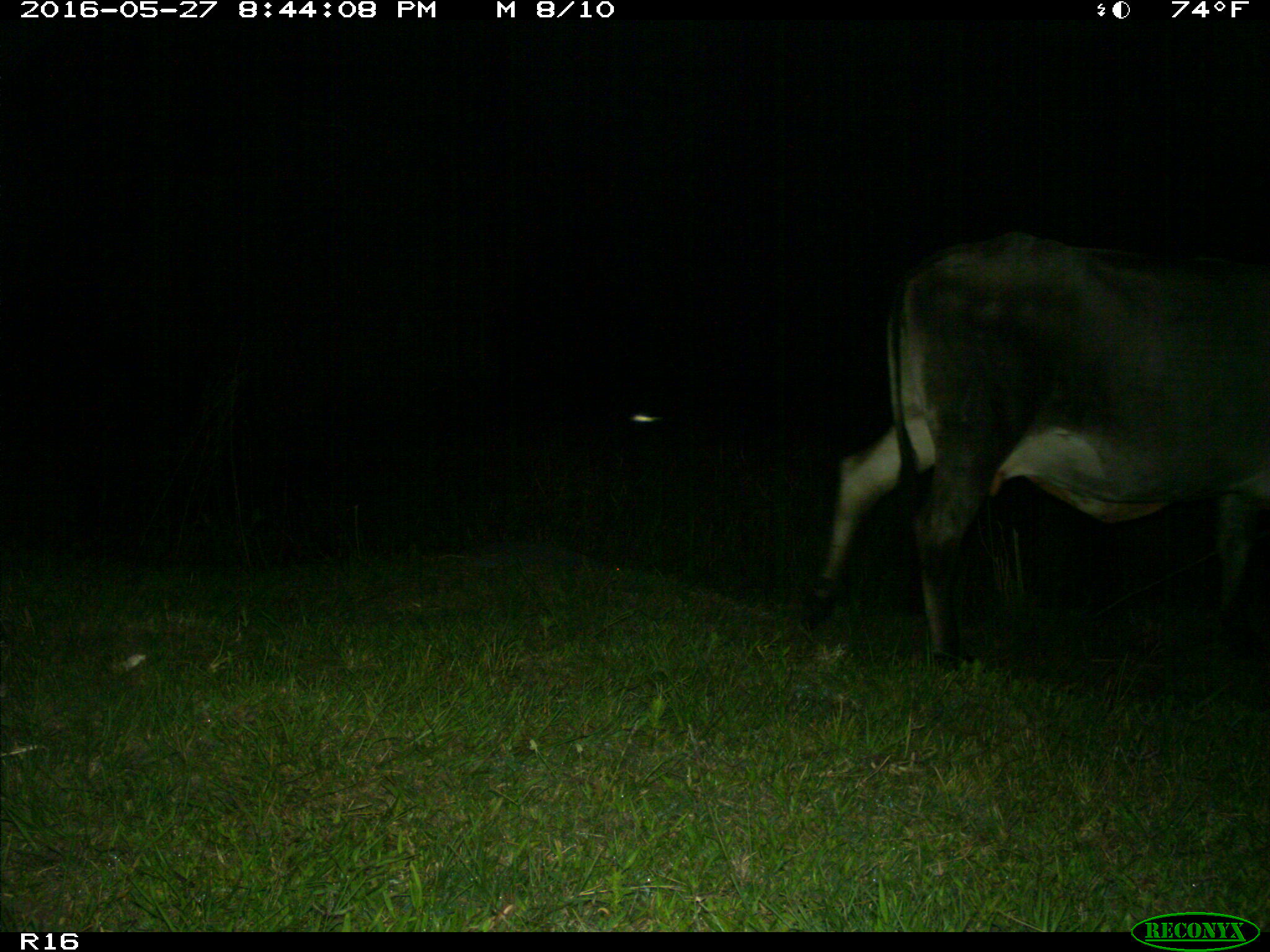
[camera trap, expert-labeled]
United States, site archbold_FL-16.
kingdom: Animalia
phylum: Chordata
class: Mammalia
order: Artiodactyla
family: Bovidae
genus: Bos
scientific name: Bos taurus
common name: domestic cow